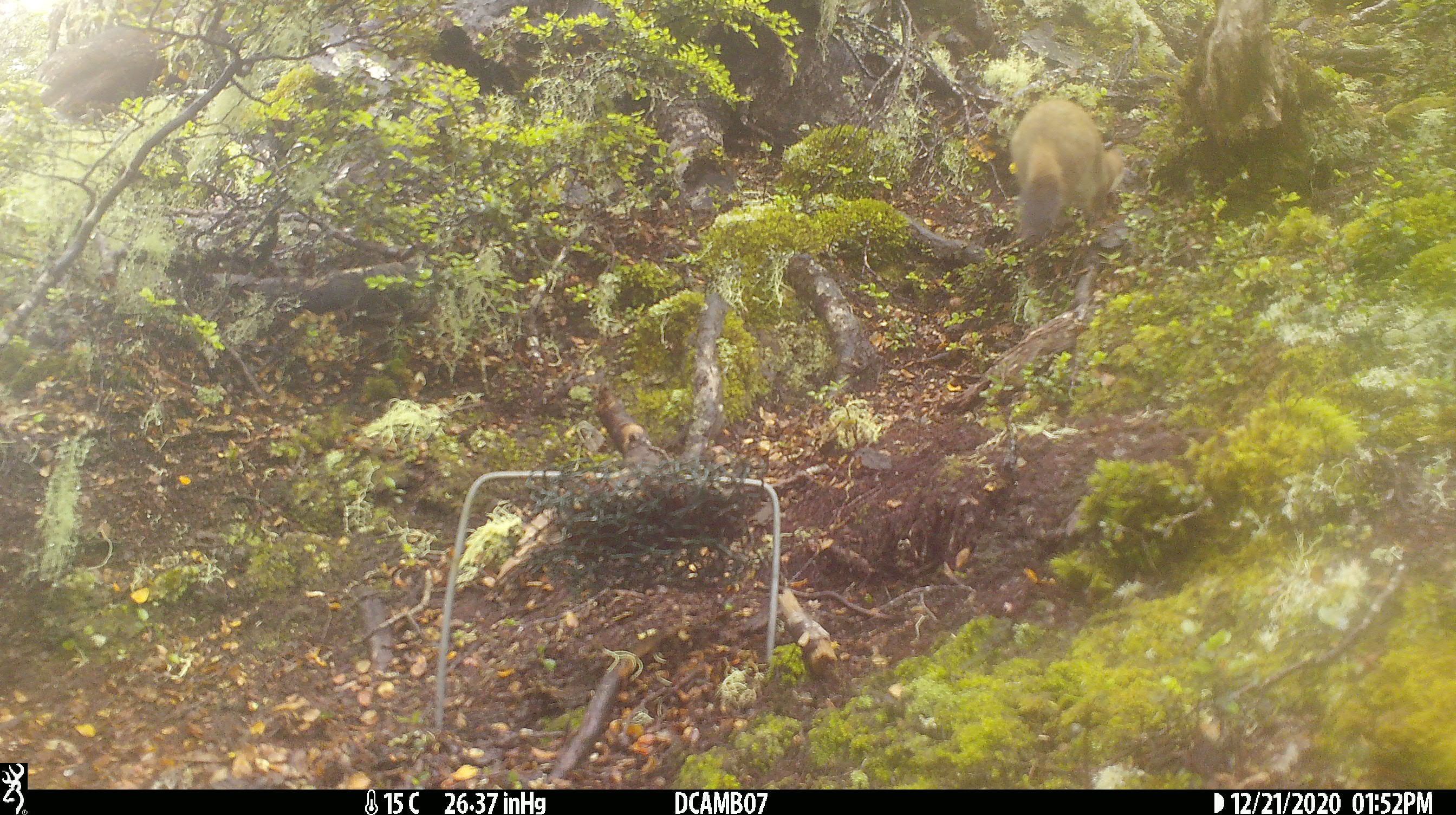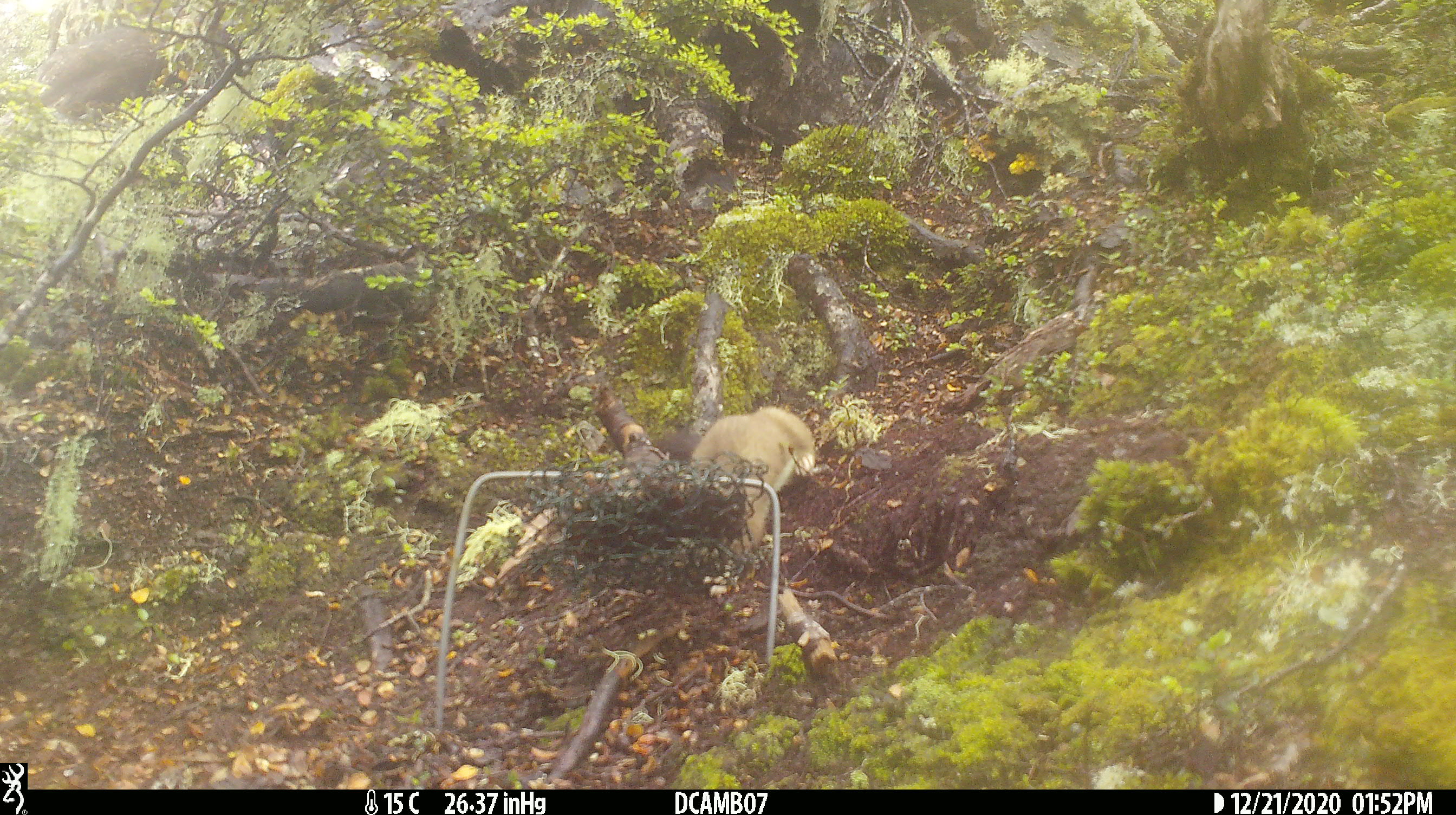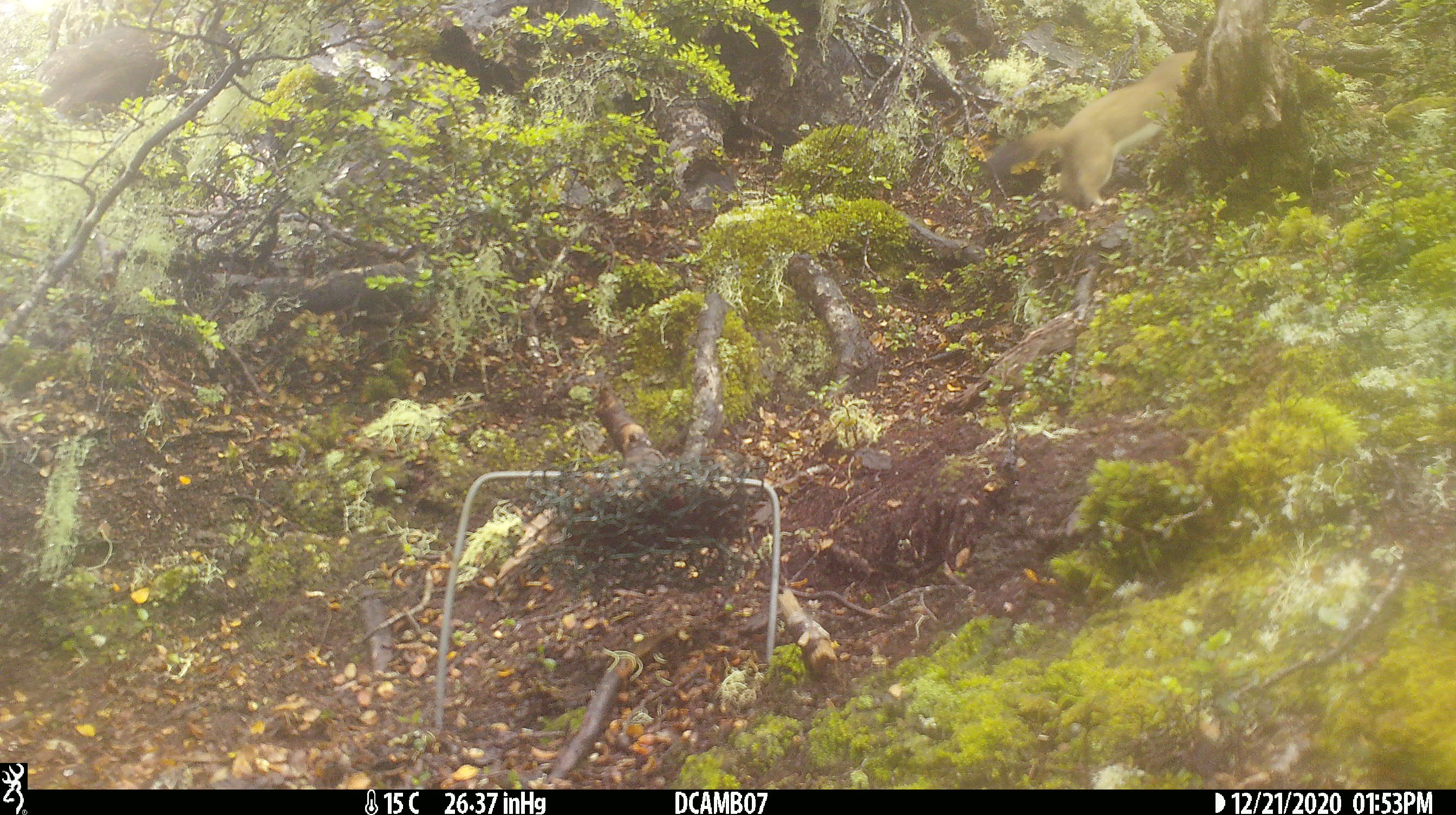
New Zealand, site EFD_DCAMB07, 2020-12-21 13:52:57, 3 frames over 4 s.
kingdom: Animalia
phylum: Chordata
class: Mammalia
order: Carnivora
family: Mustelidae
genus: Mustela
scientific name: Mustela erminea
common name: stoat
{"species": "stoat (Mustela erminea)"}